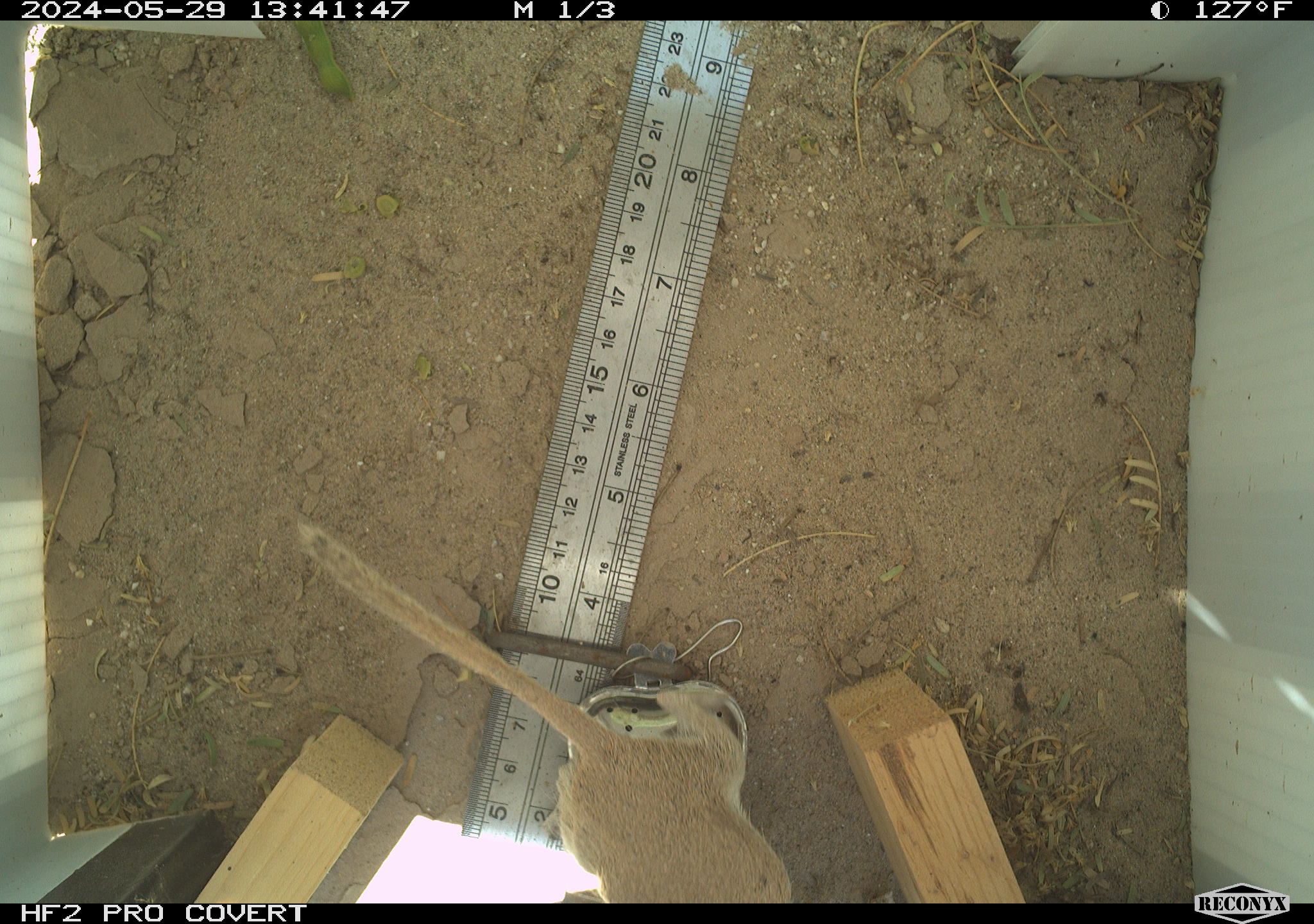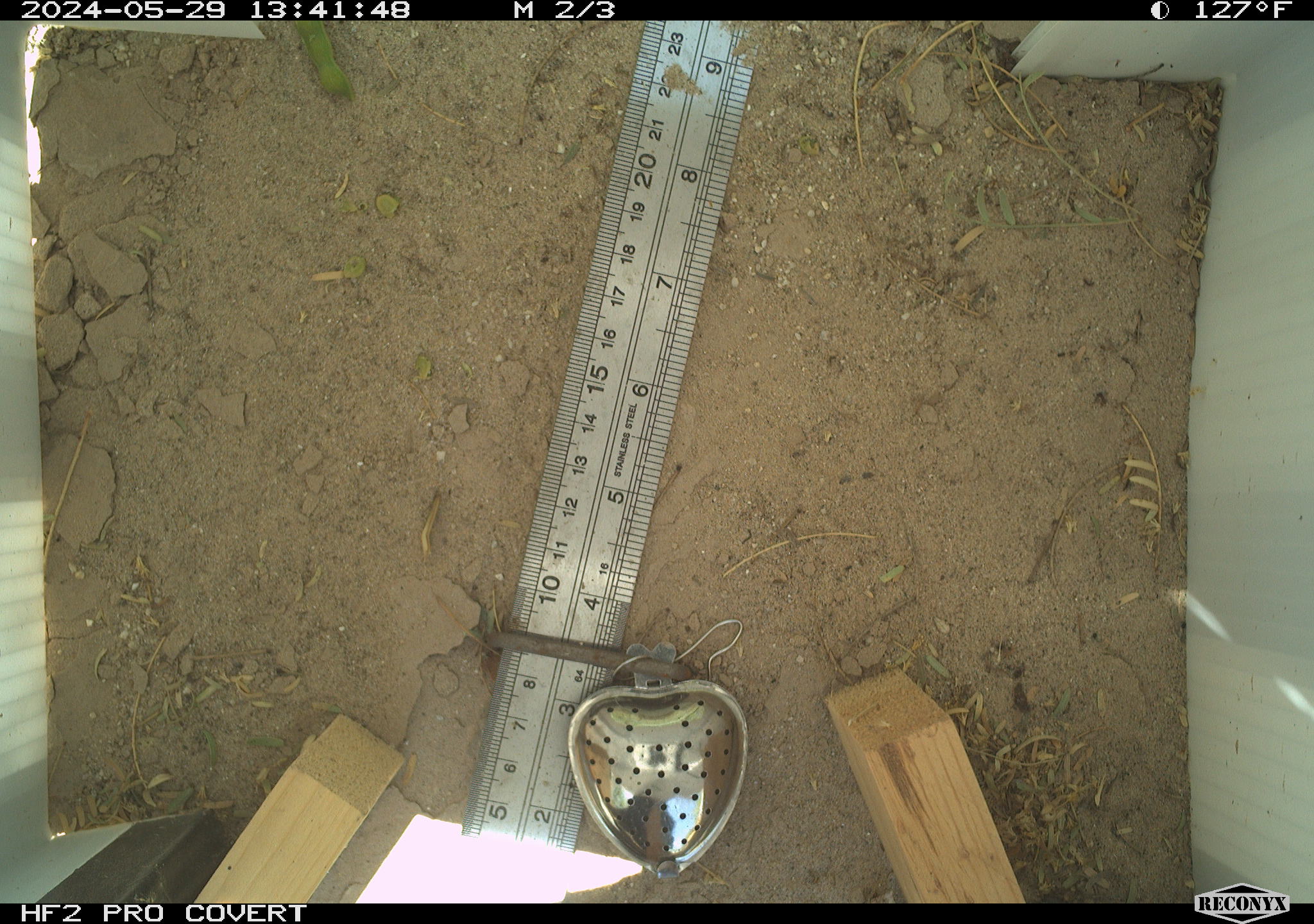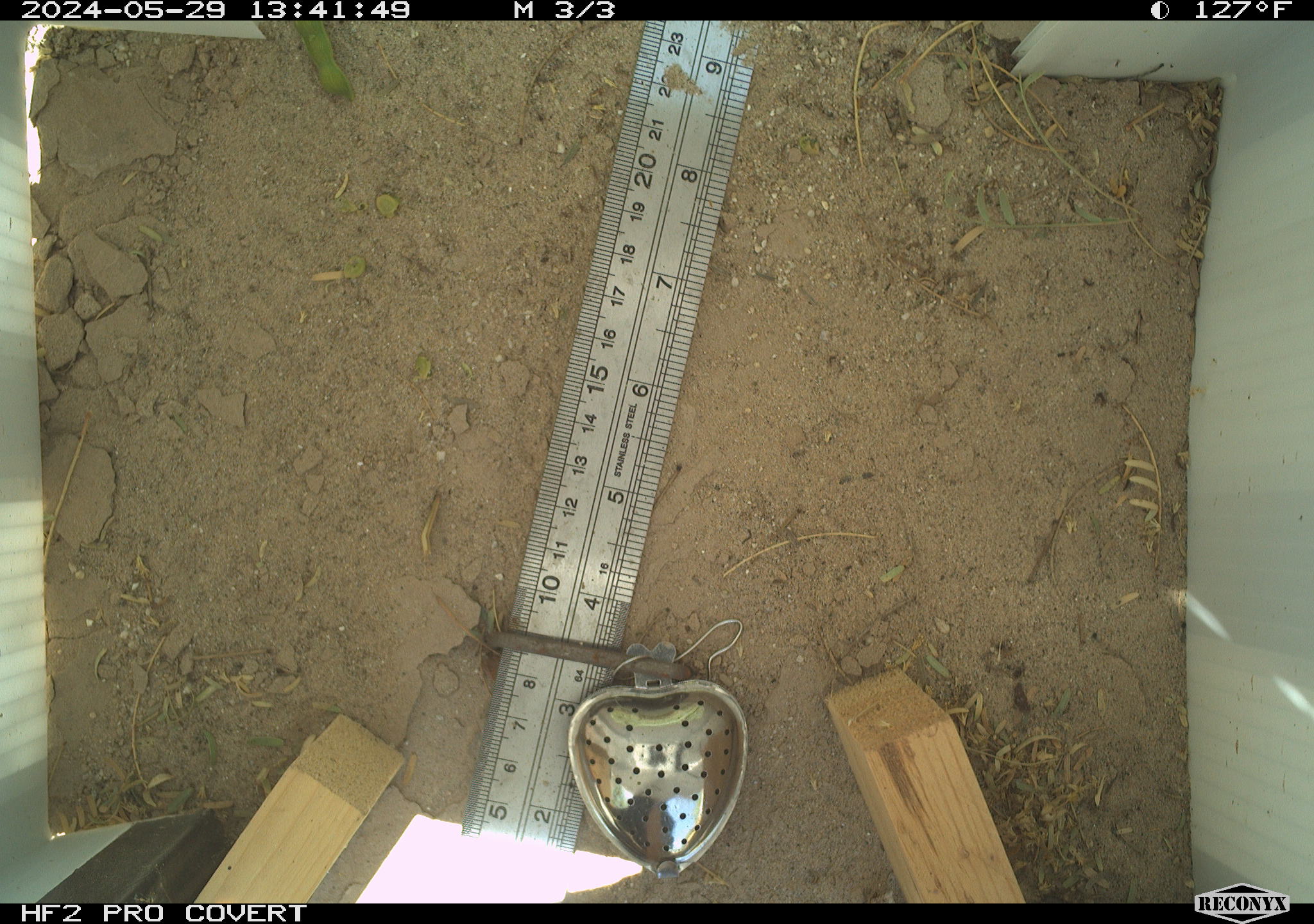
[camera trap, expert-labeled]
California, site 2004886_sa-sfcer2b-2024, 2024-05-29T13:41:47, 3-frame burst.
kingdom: Animalia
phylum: Chordata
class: Mammalia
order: Rodentia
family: Sciuridae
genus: Xerospermophilus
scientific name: Xerospermophilus tereticaudus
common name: round-tailed ground squirrel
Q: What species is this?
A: Round-tailed ground squirrel (Xerospermophilus tereticaudus).